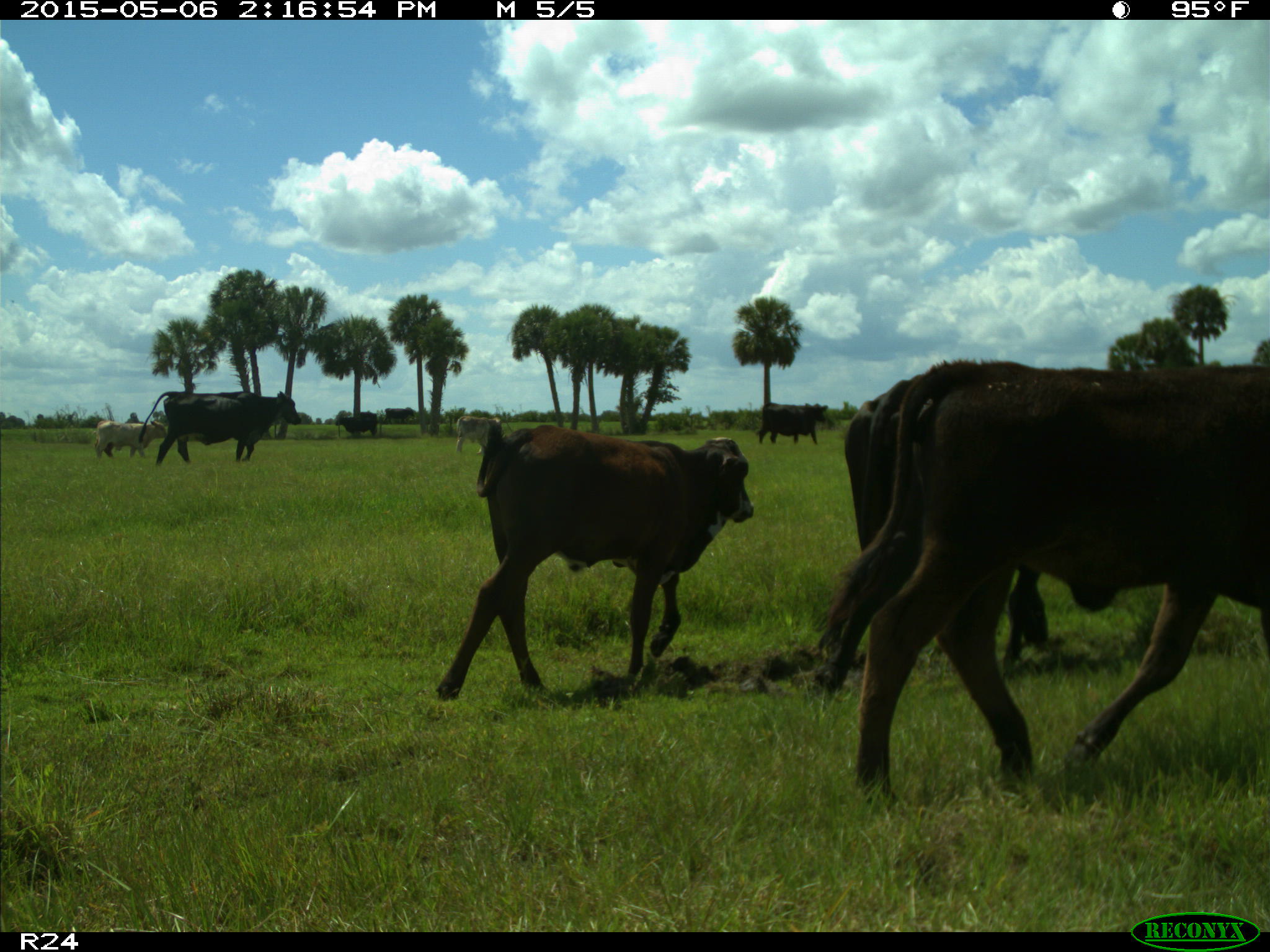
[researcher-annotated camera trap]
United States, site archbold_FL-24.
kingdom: Animalia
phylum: Chordata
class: Mammalia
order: Artiodactyla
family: Bovidae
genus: Bos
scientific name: Bos taurus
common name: domestic cow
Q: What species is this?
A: Bos taurus (domestic cow).